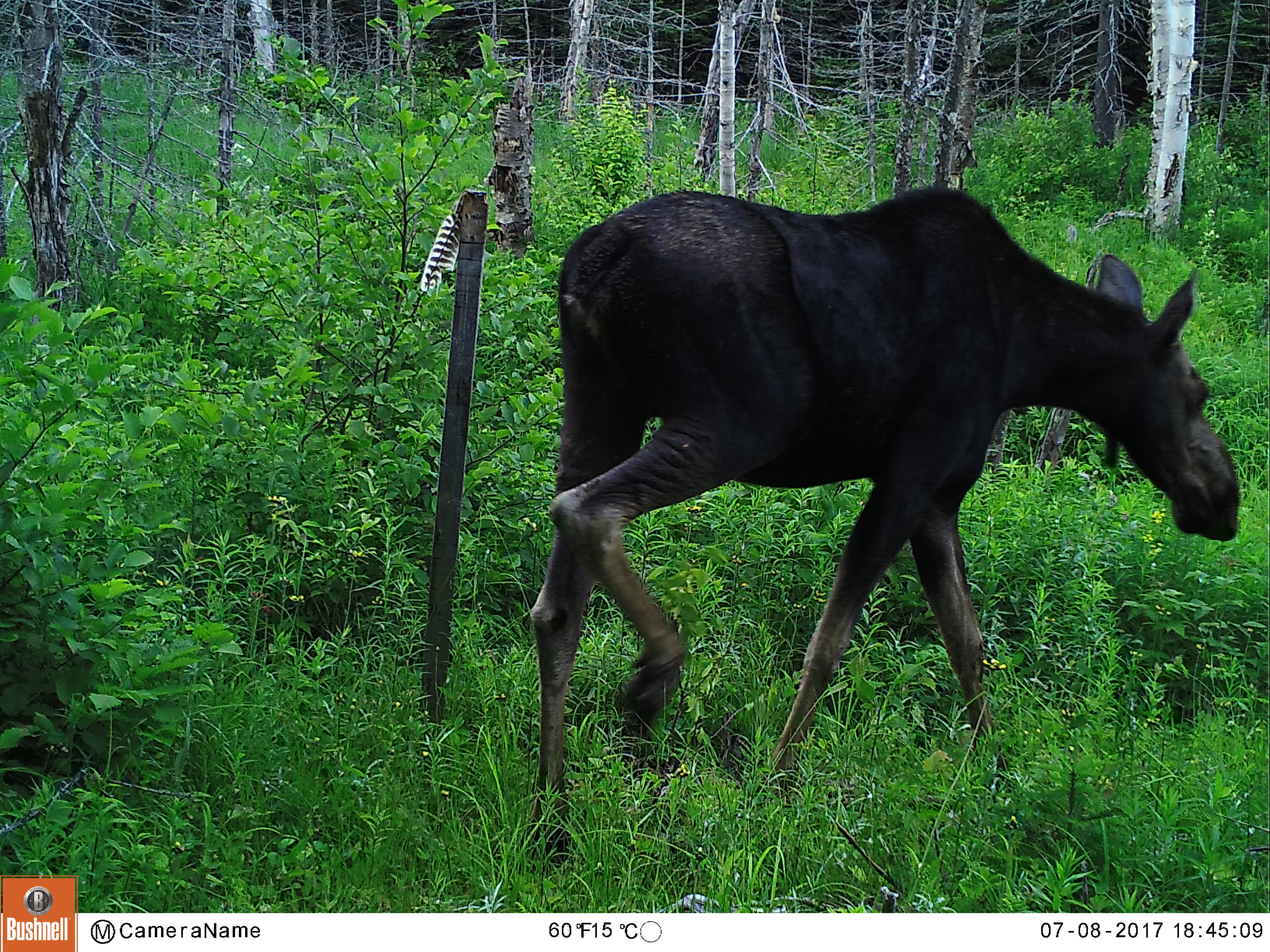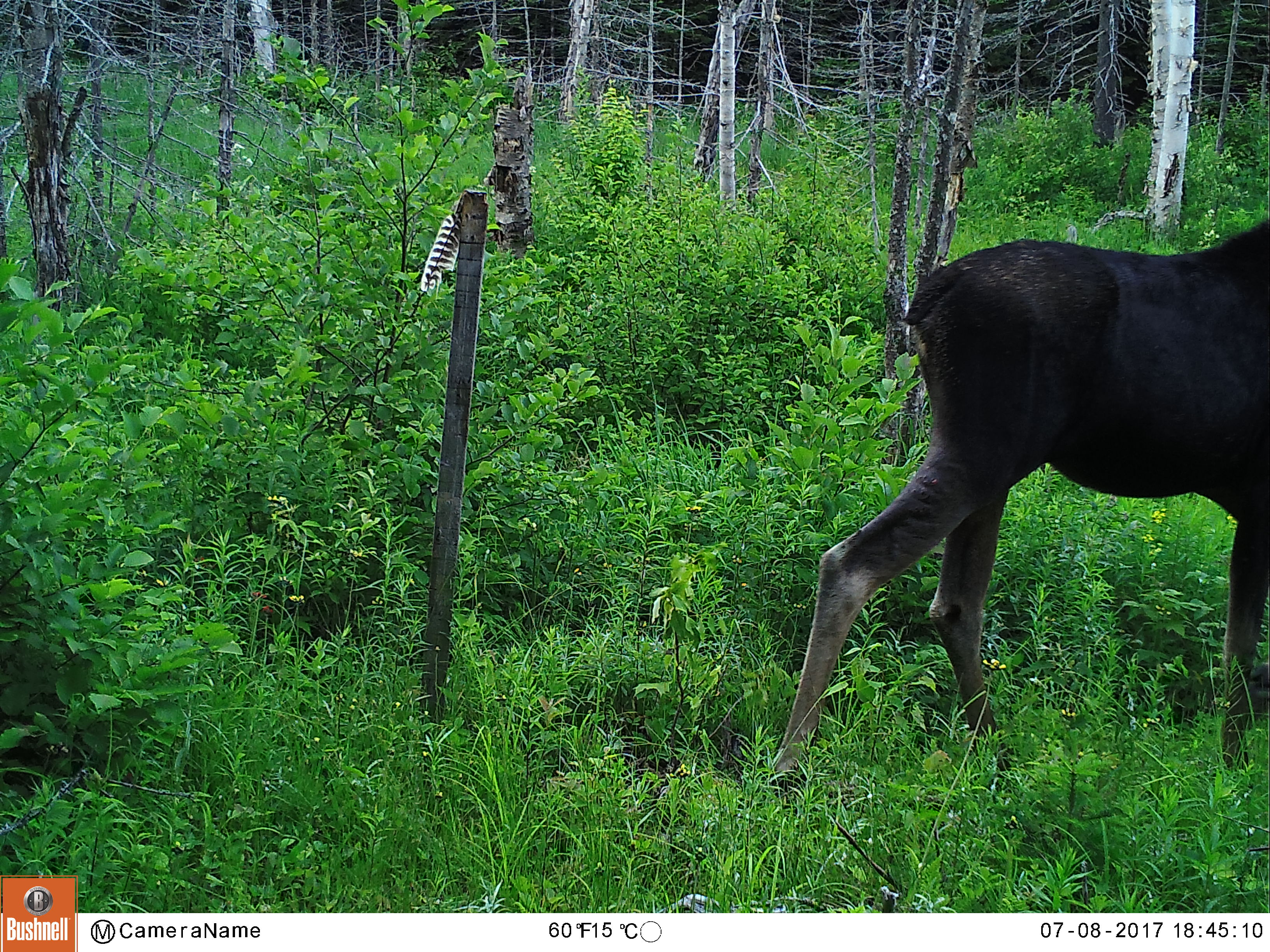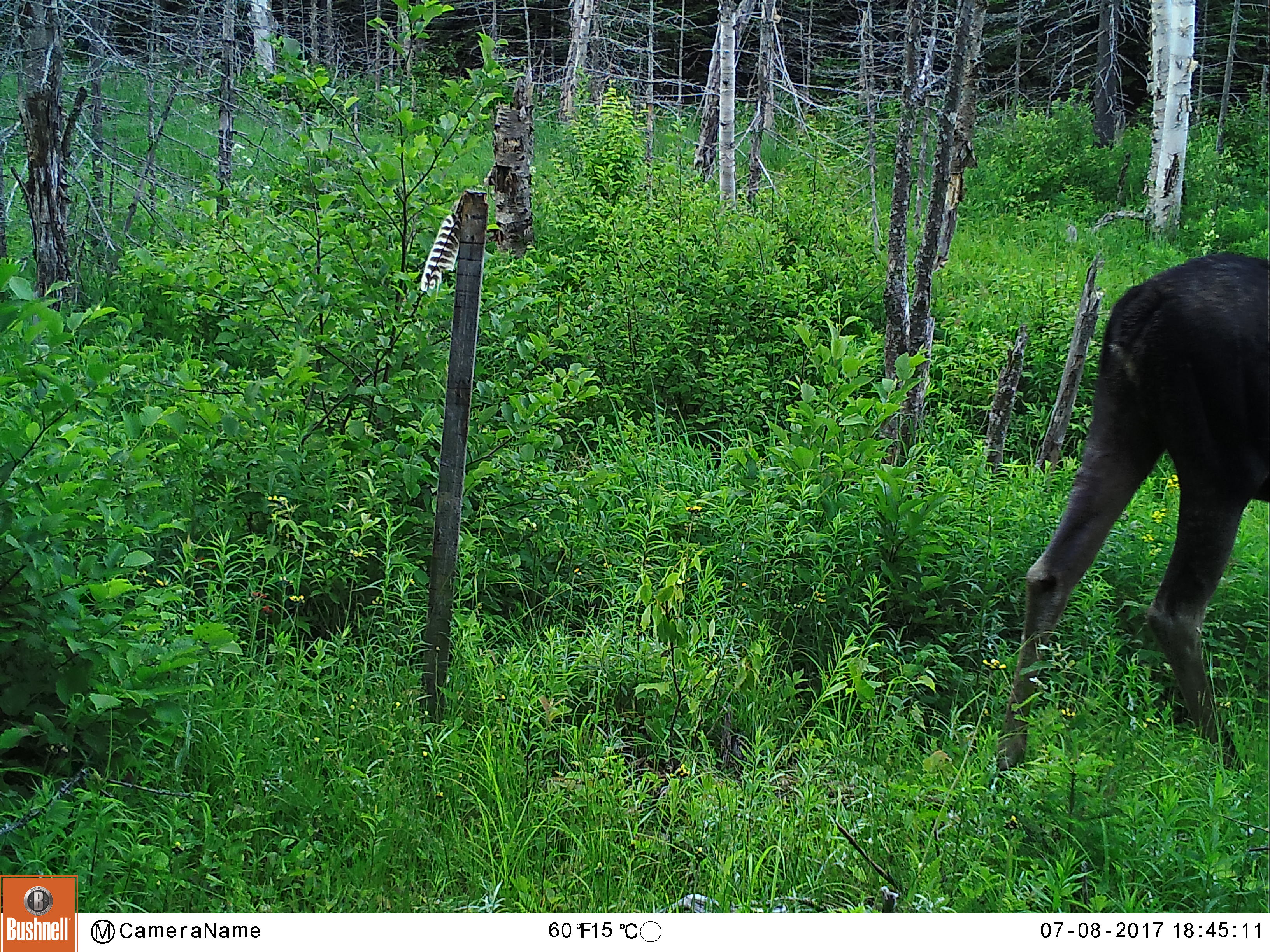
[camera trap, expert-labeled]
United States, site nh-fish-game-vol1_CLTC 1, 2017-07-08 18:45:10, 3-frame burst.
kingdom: Animalia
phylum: Chordata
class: Mammalia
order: Artiodactyla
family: Cervidae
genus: Alces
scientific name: Alces alces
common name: moose